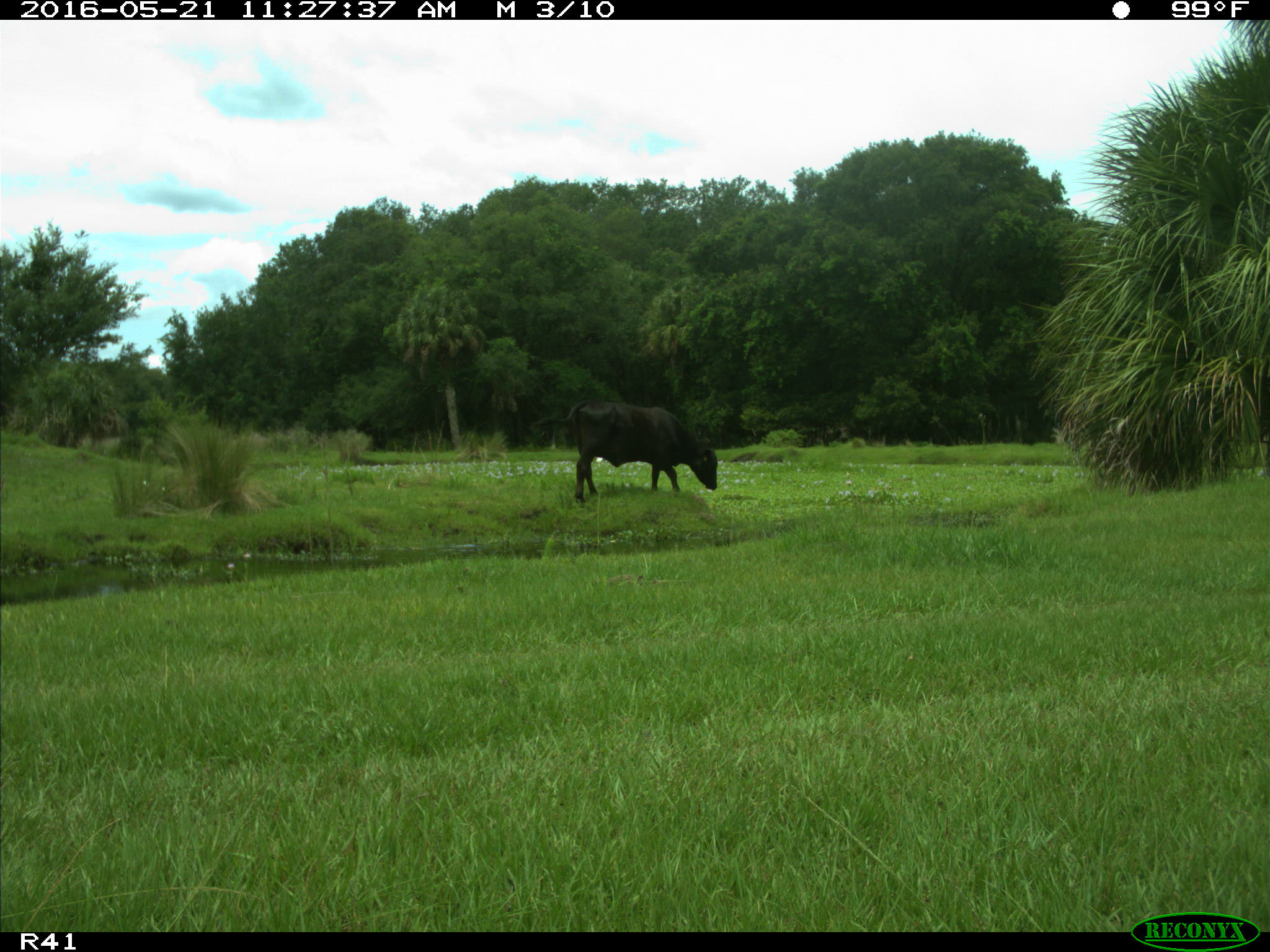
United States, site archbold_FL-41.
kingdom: Animalia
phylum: Chordata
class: Mammalia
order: Artiodactyla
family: Bovidae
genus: Bos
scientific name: Bos taurus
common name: domestic cow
Bos taurus (domestic cow).